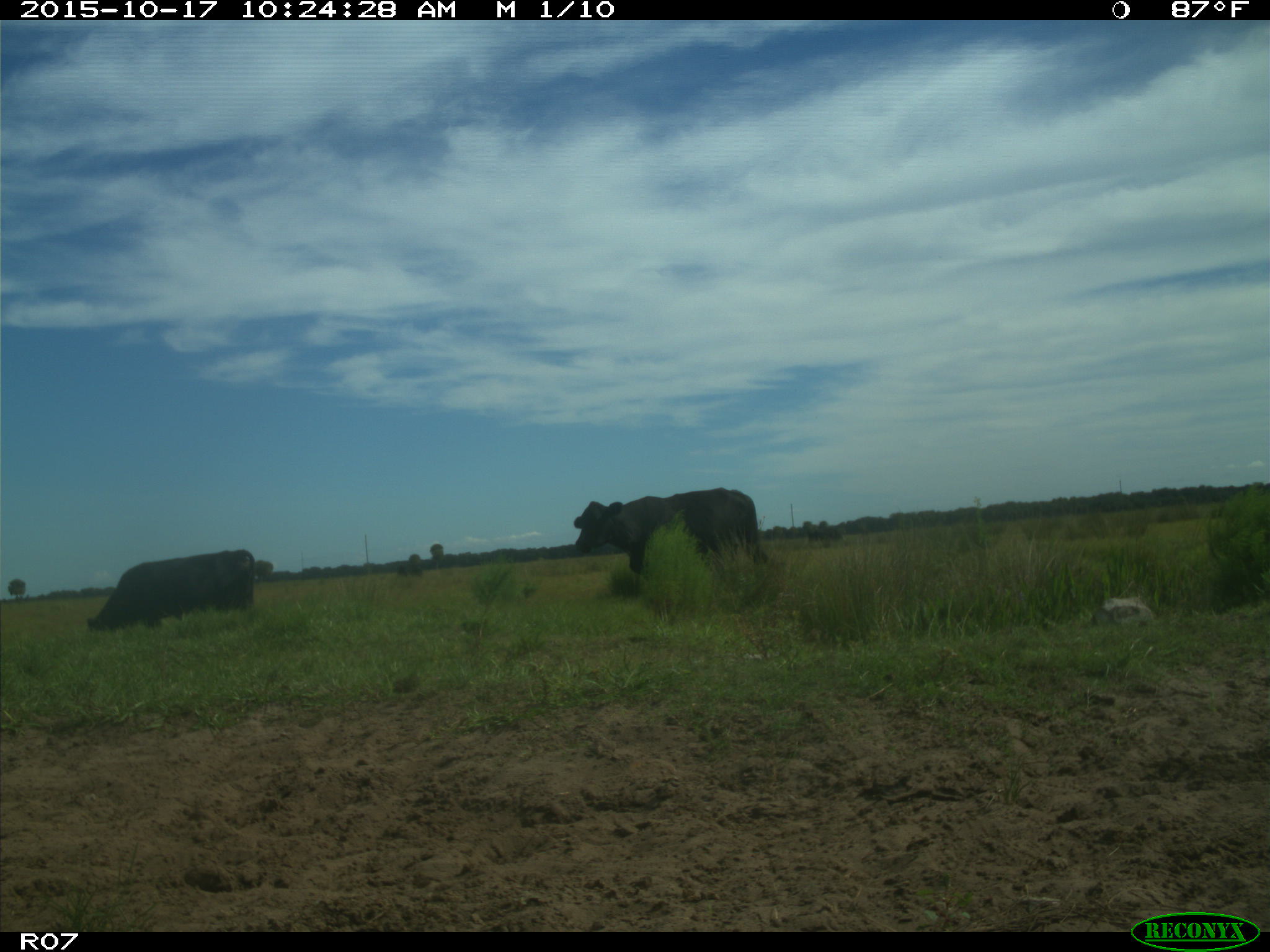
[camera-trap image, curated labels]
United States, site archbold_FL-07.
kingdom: Animalia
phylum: Chordata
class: Mammalia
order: Artiodactyla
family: Bovidae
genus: Bos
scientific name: Bos taurus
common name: domestic cow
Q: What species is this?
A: Bos taurus (domestic cow).